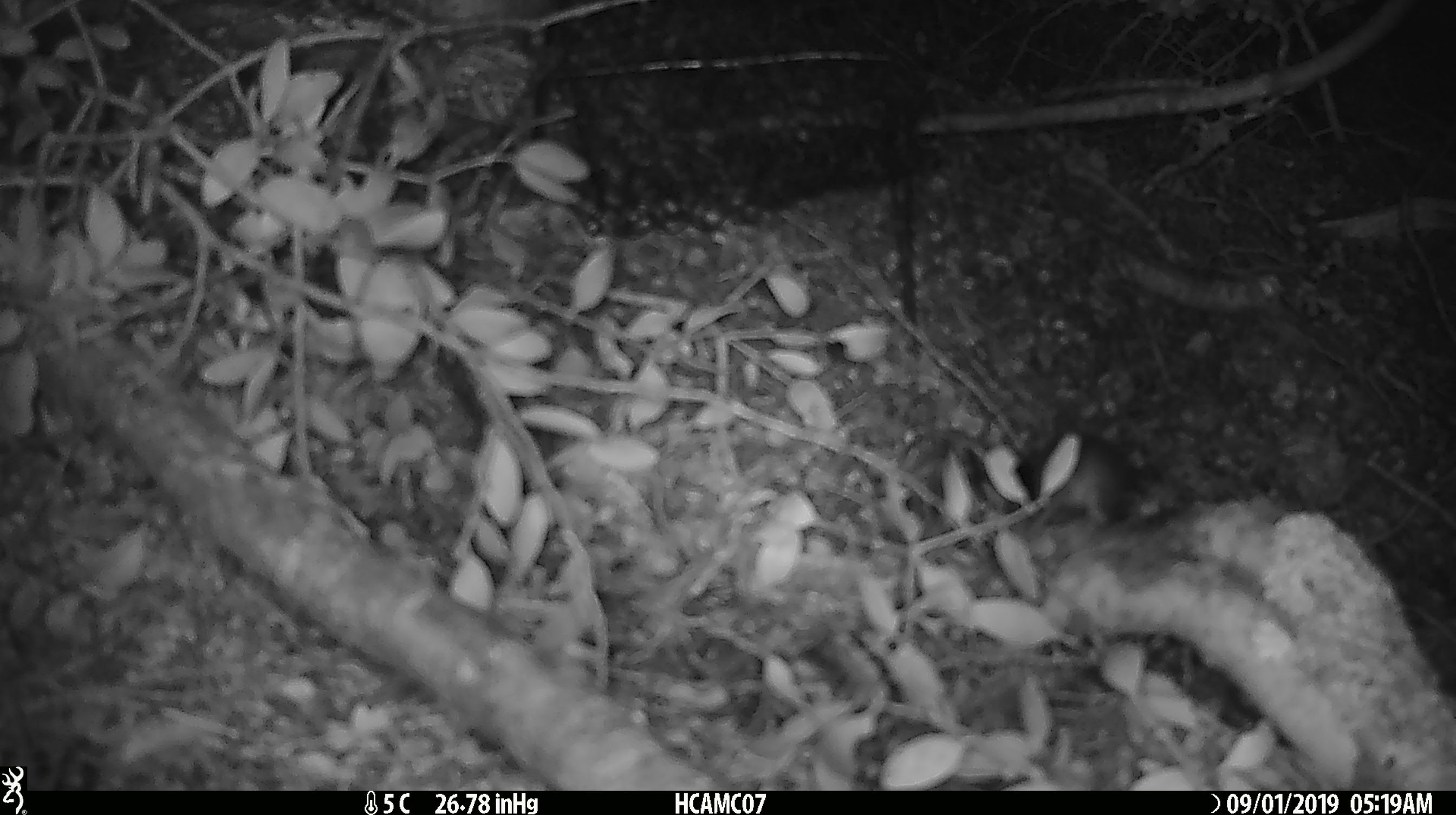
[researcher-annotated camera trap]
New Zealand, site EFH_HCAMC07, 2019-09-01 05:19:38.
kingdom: Animalia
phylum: Chordata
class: Mammalia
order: Rodentia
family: Muridae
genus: Mus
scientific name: Mus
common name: mouse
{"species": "mouse (Mus)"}